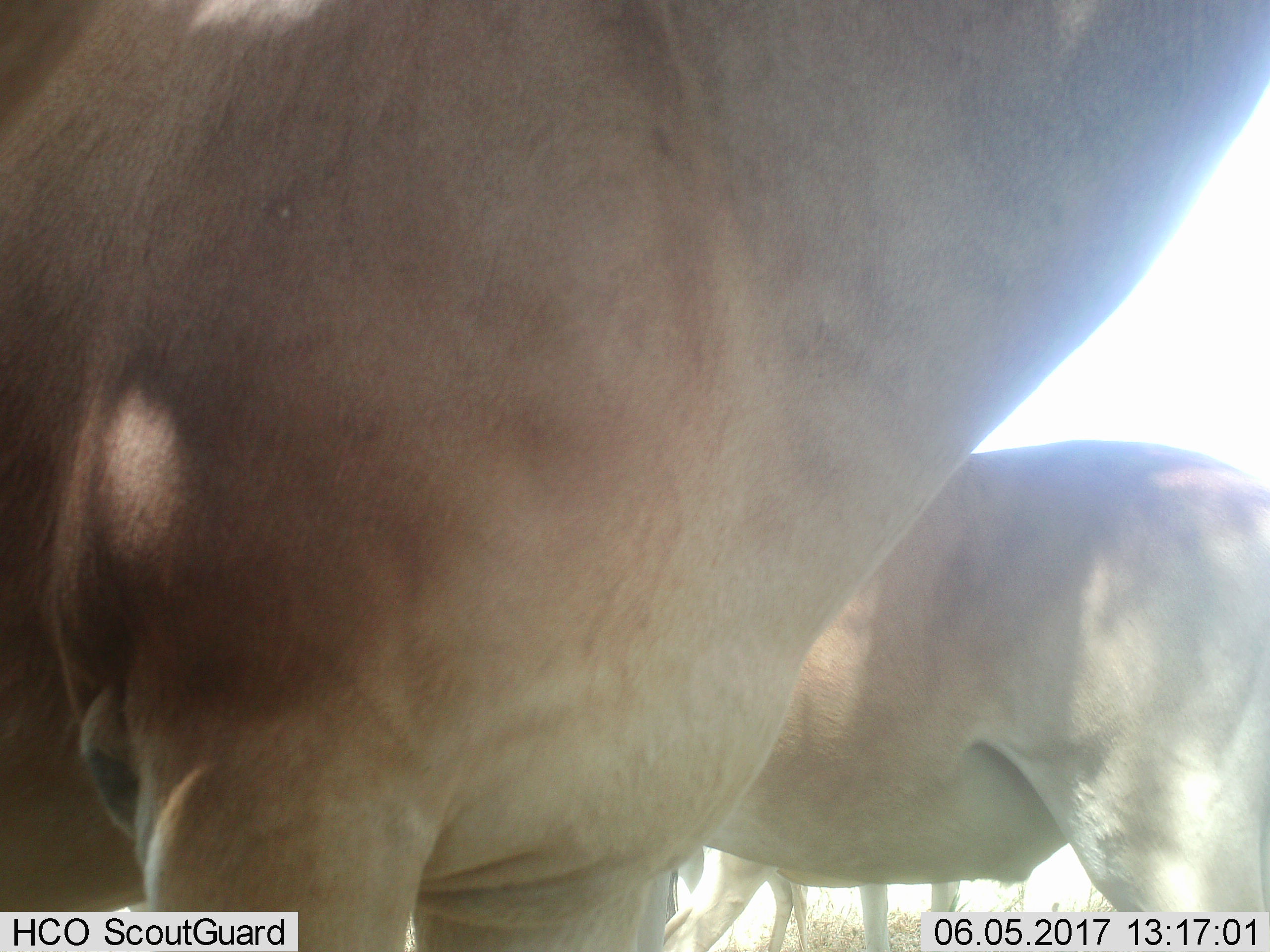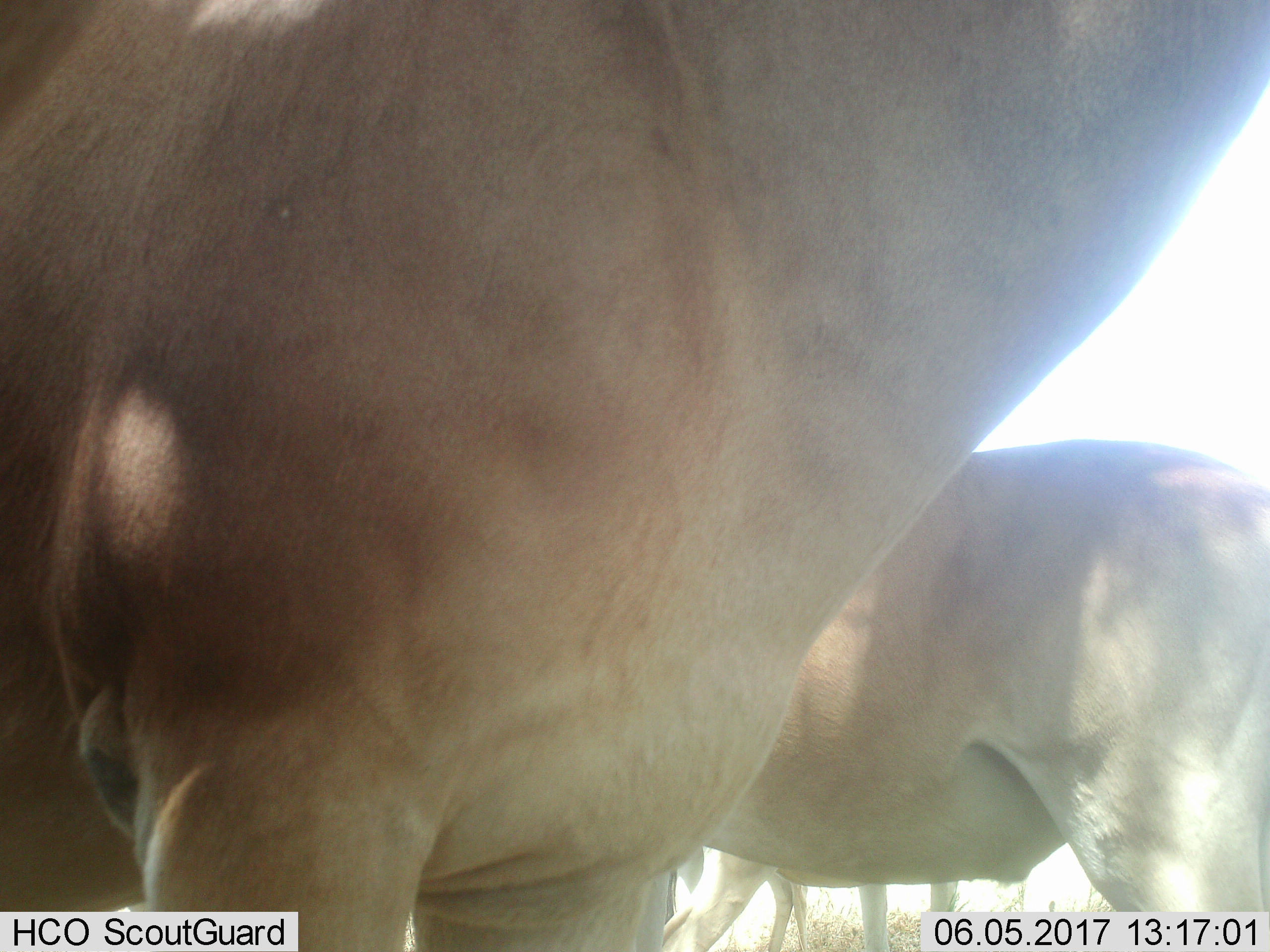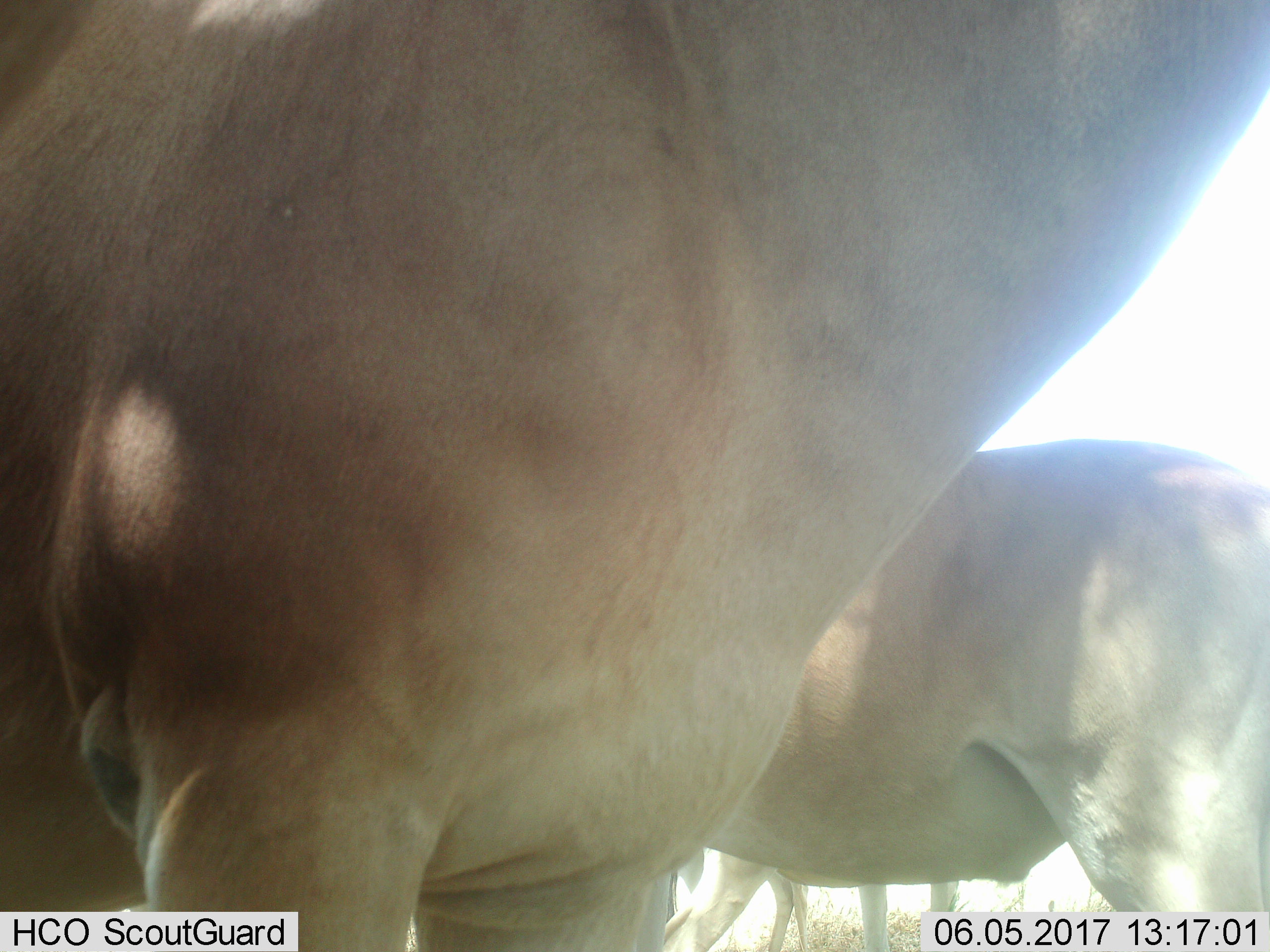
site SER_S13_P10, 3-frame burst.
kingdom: Animalia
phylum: Chordata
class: Mammalia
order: Artiodactyla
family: Bovidae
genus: Alcelaphus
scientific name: Alcelaphus buselaphus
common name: hartebeest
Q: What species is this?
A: Hartebeest (Alcelaphus buselaphus).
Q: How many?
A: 3.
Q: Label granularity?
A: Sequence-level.